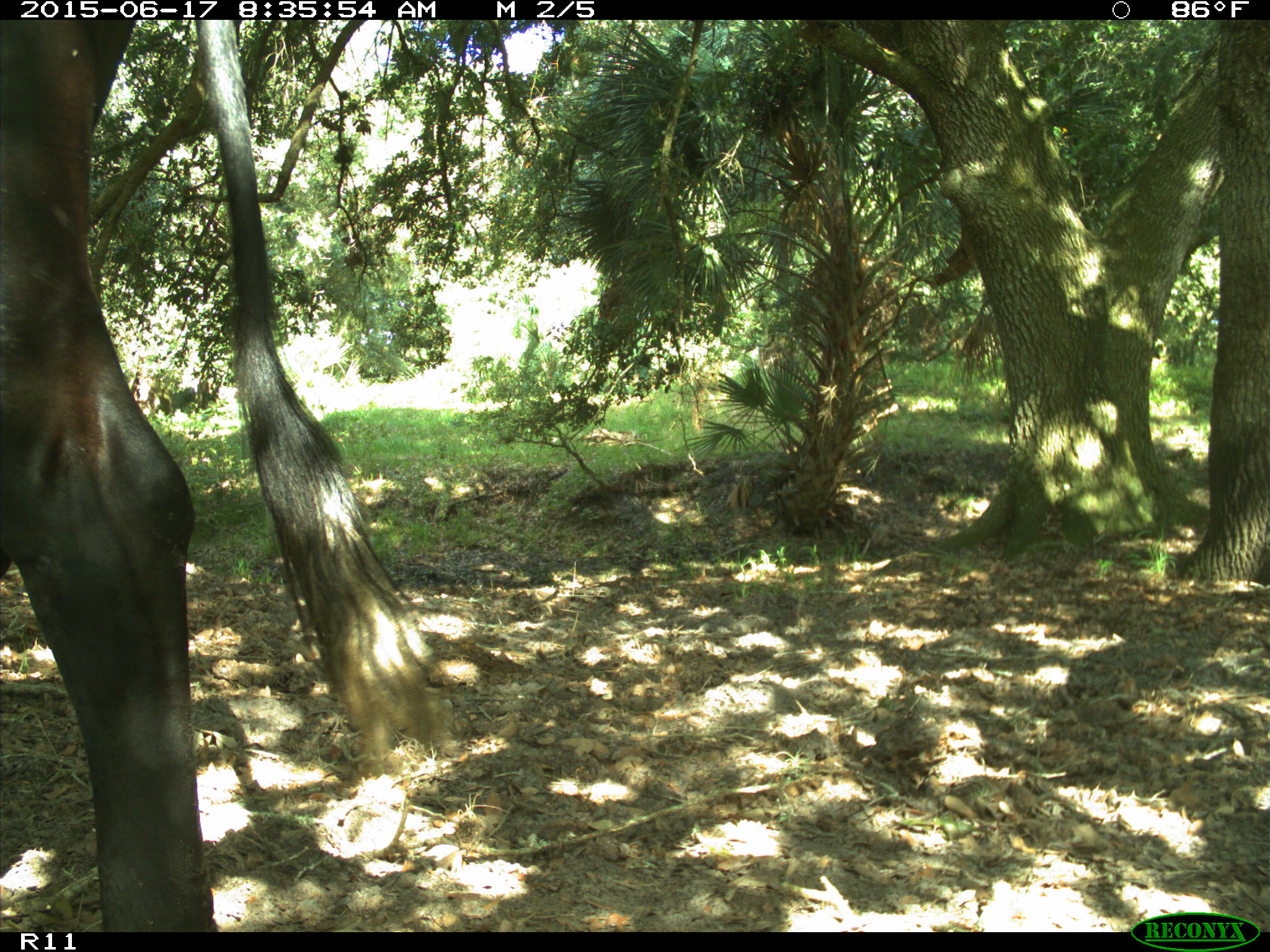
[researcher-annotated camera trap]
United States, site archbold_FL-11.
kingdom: Animalia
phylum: Chordata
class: Mammalia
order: Artiodactyla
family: Bovidae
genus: Bos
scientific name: Bos taurus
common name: domestic cow